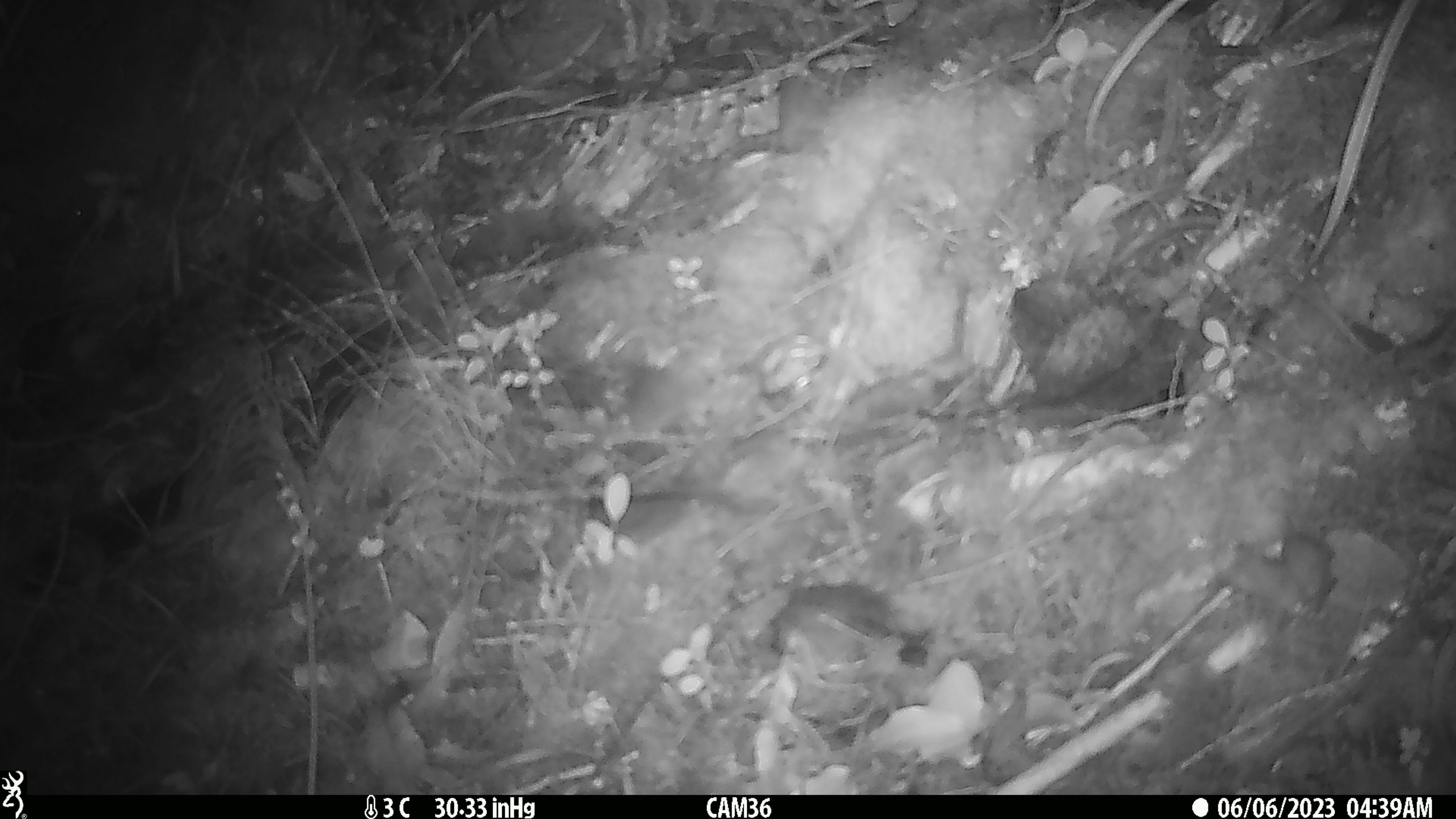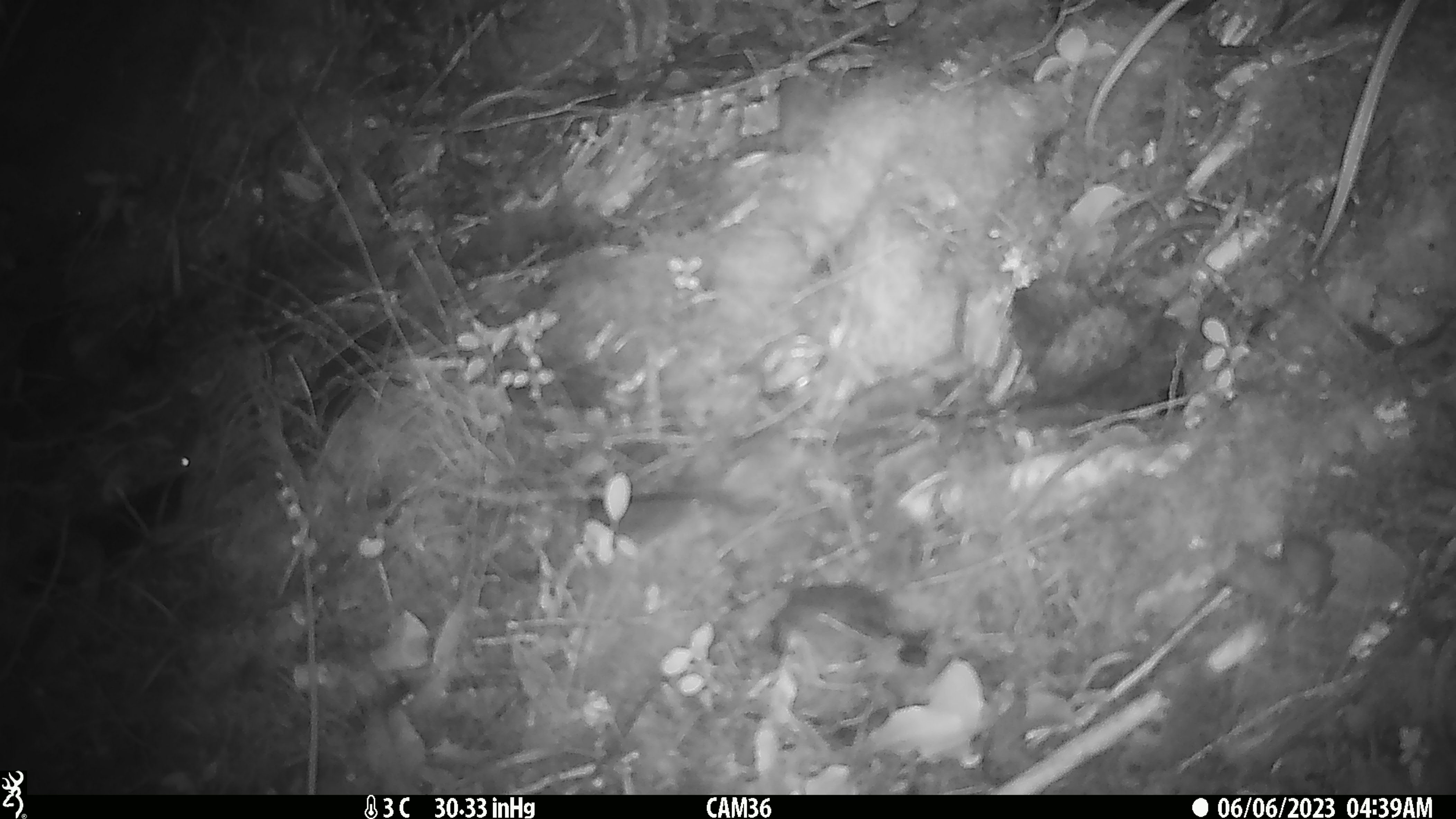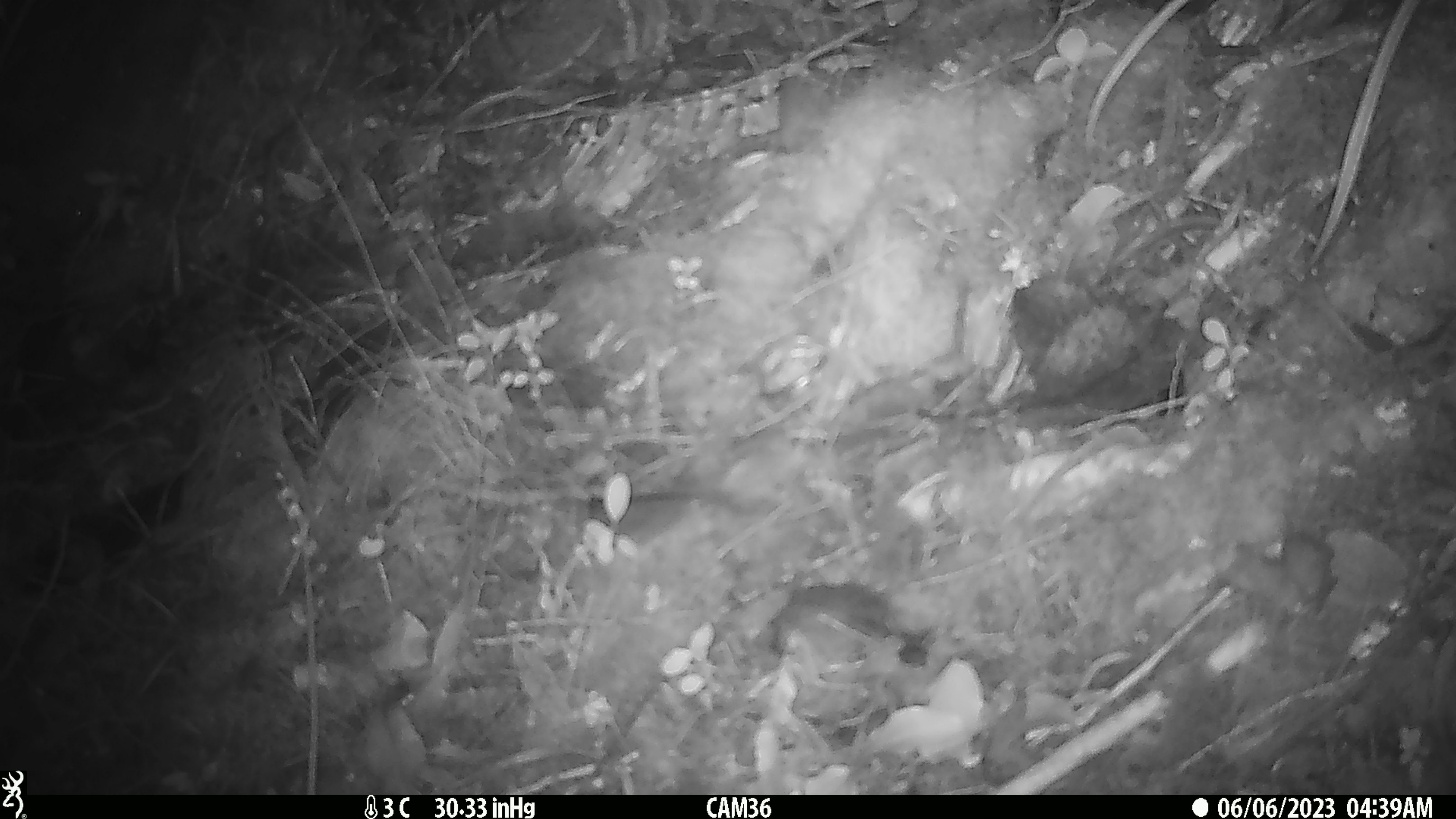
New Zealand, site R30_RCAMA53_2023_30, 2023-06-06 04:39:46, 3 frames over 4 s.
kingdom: Animalia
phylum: Chordata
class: Mammalia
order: Rodentia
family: Muridae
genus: Mus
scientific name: Mus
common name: mouse